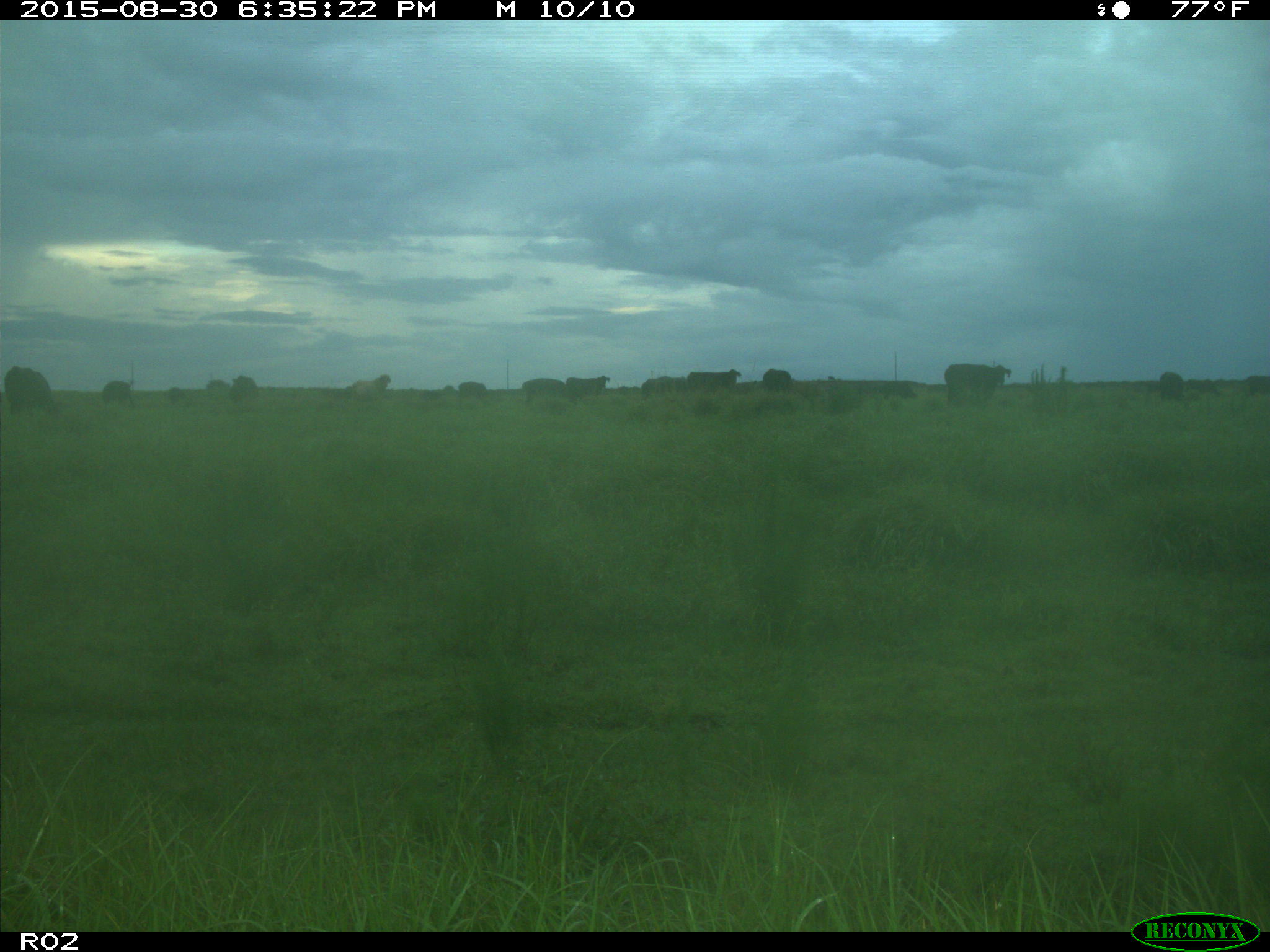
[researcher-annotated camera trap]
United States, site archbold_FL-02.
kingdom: Animalia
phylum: Chordata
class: Mammalia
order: Artiodactyla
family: Bovidae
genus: Bos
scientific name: Bos taurus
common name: domestic cow